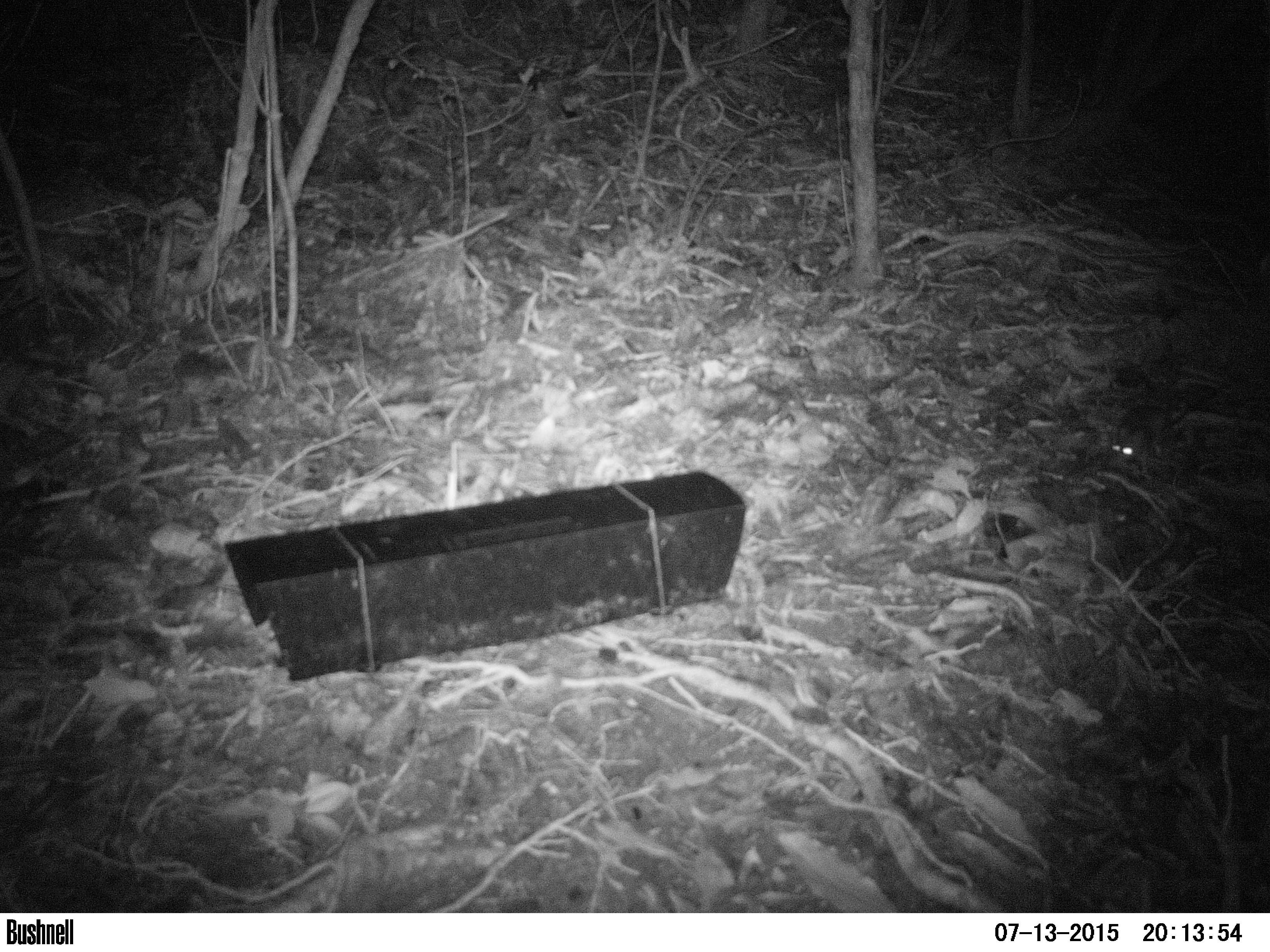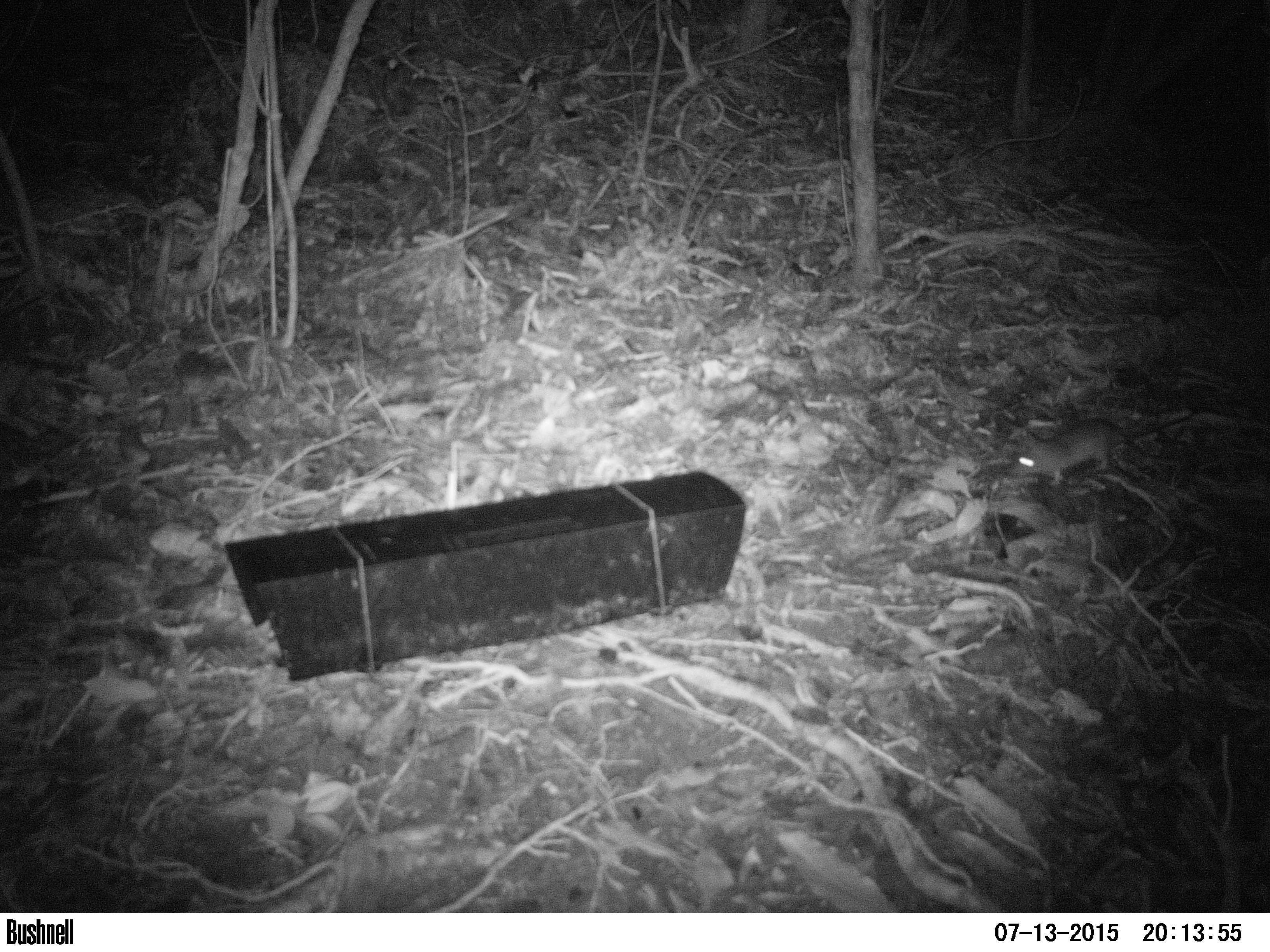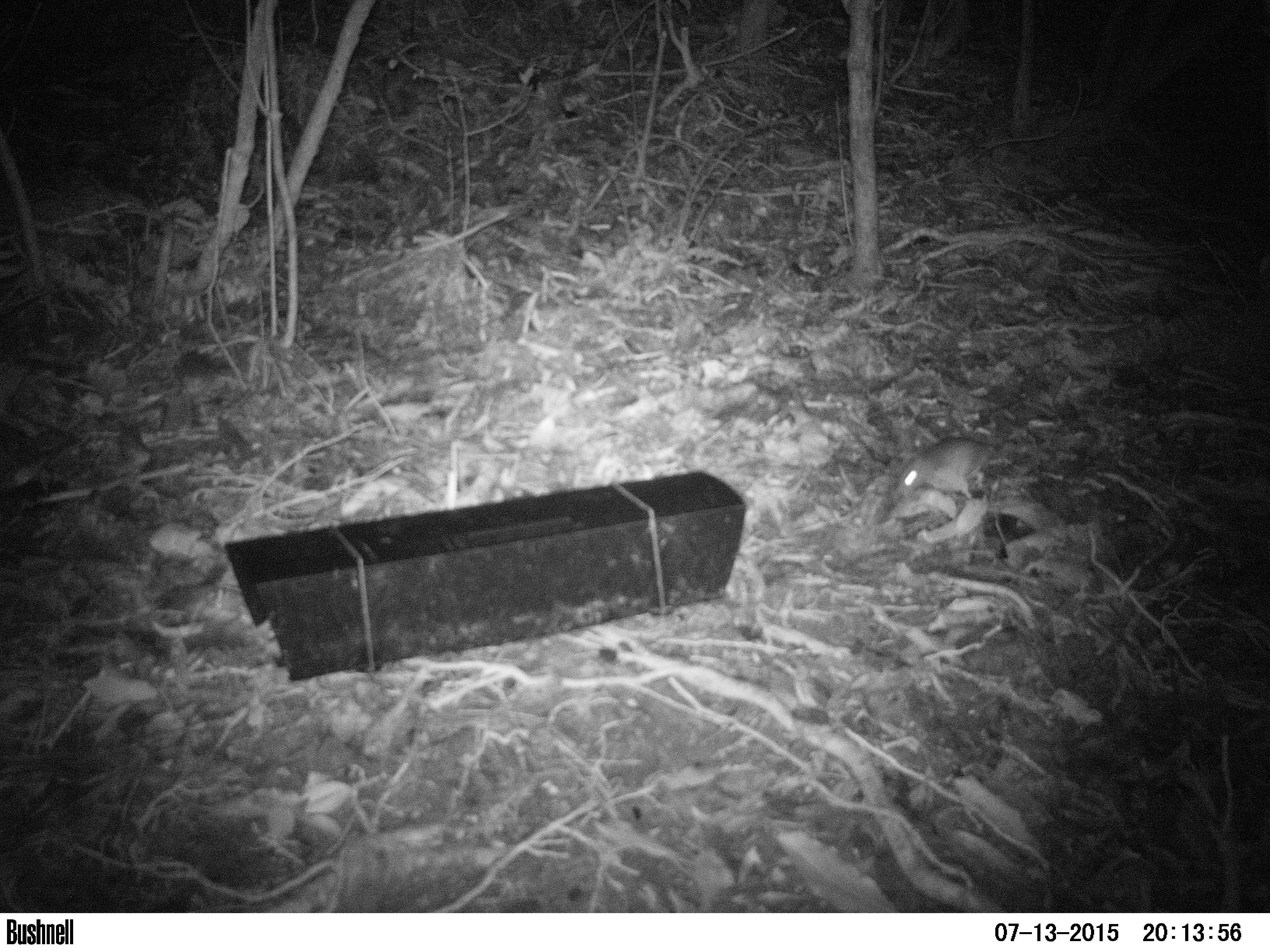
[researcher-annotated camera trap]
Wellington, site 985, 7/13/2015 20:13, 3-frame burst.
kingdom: Animalia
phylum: Chordata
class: Mammalia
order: Rodentia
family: Muridae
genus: Rattus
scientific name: Rattus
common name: rat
Rat (Rattus).